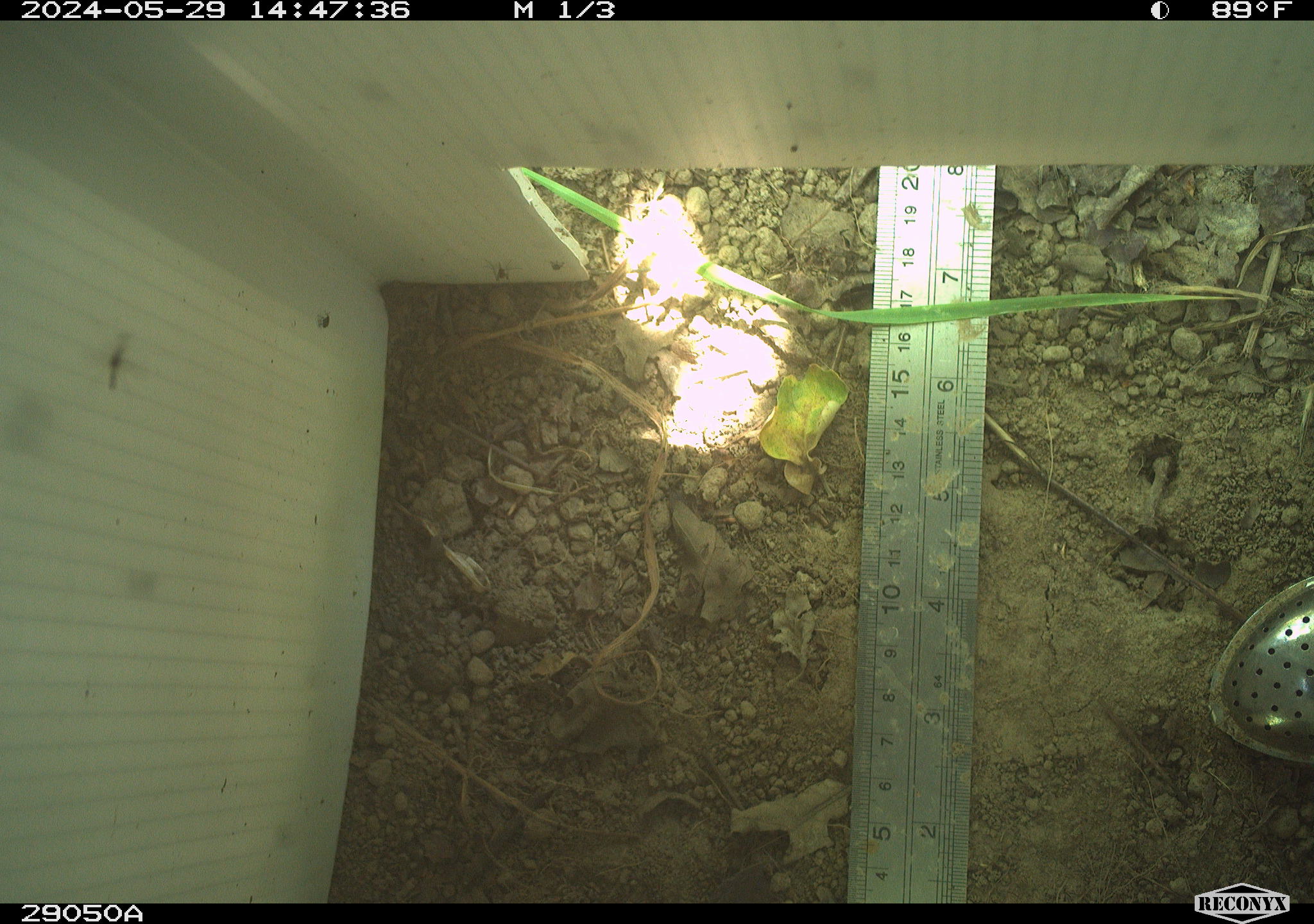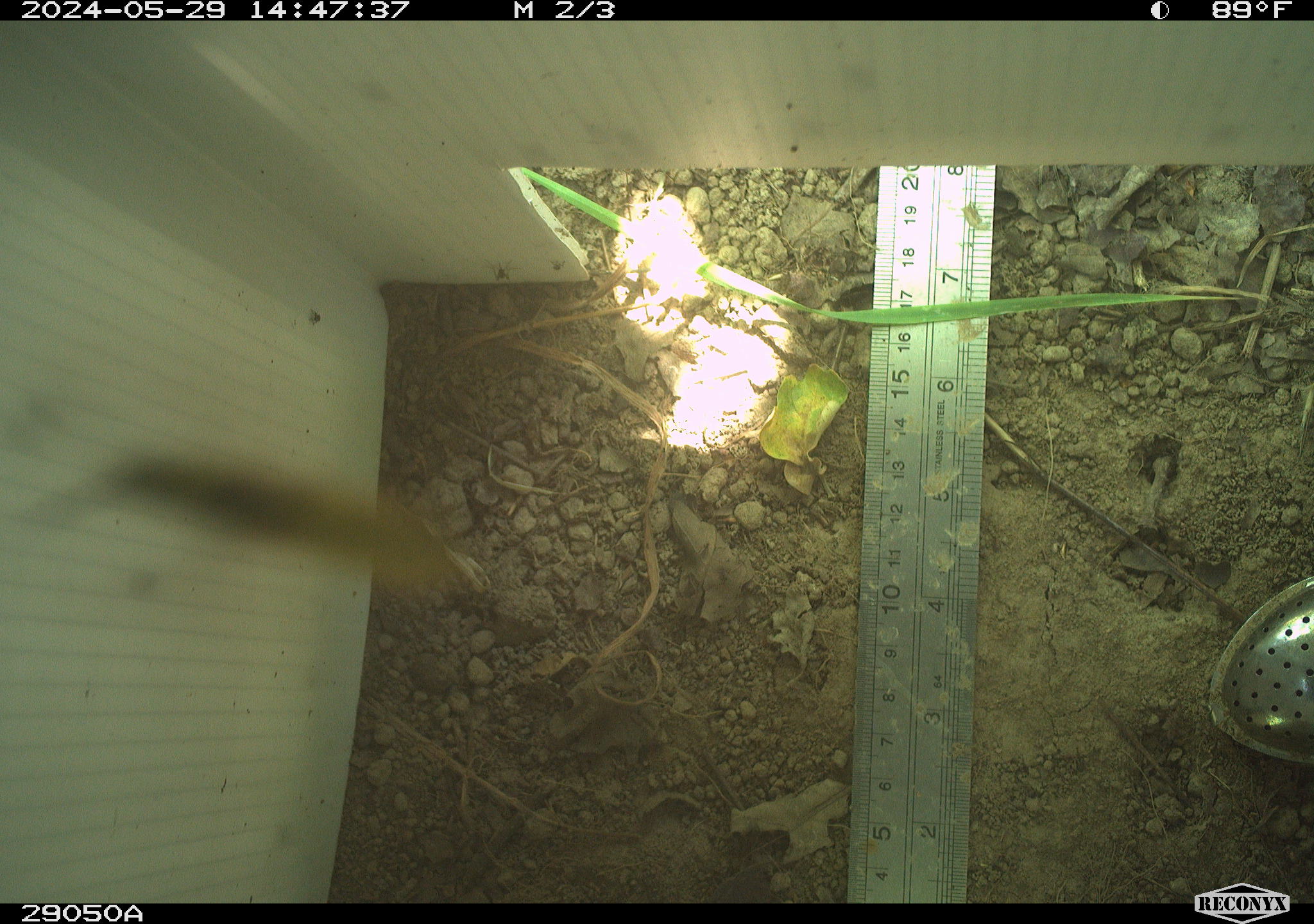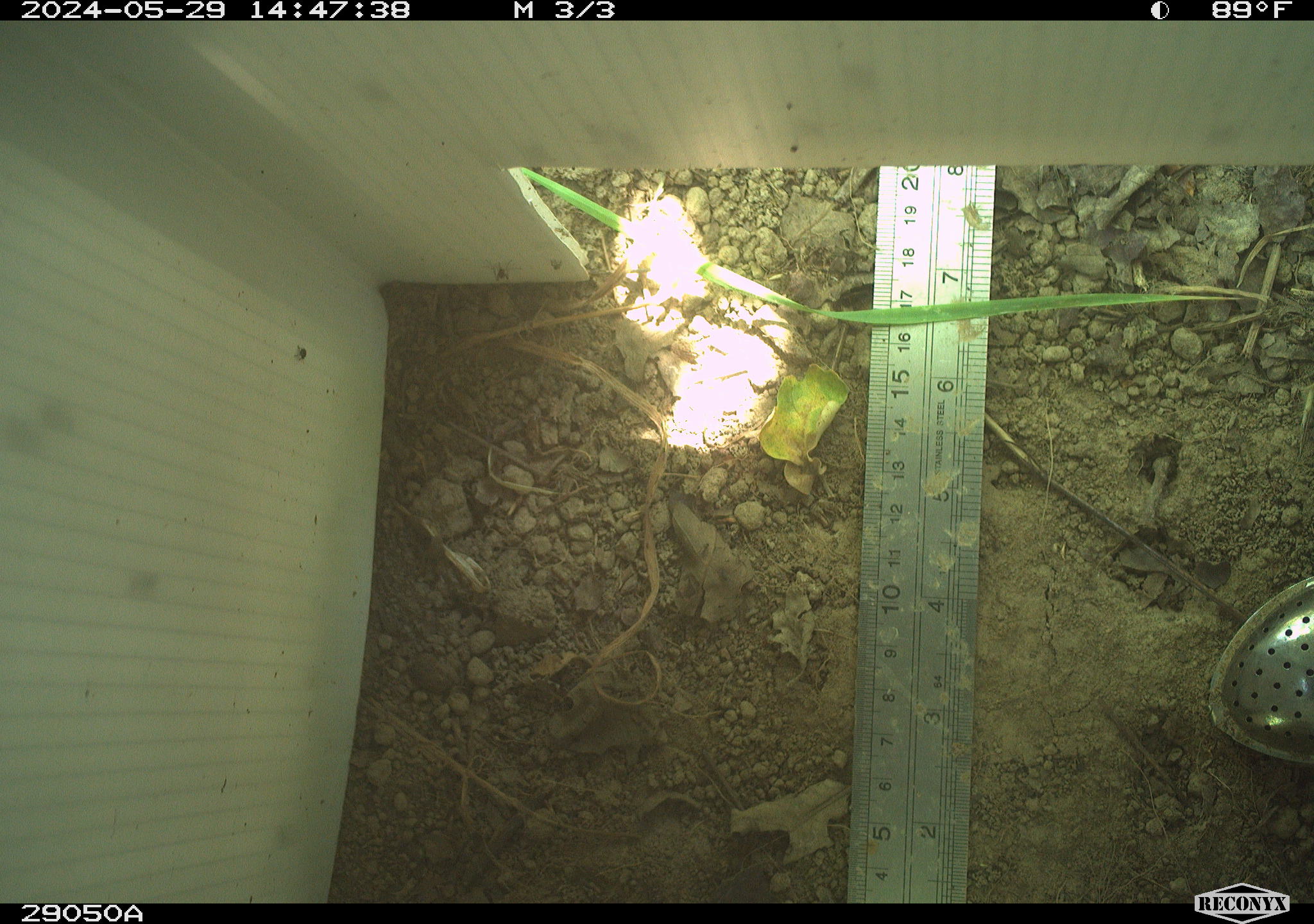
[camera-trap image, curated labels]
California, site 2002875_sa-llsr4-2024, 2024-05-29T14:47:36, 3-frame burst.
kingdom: Animalia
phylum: Arthropoda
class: Insecta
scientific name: Insecta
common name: insect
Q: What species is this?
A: Insect (Insecta).